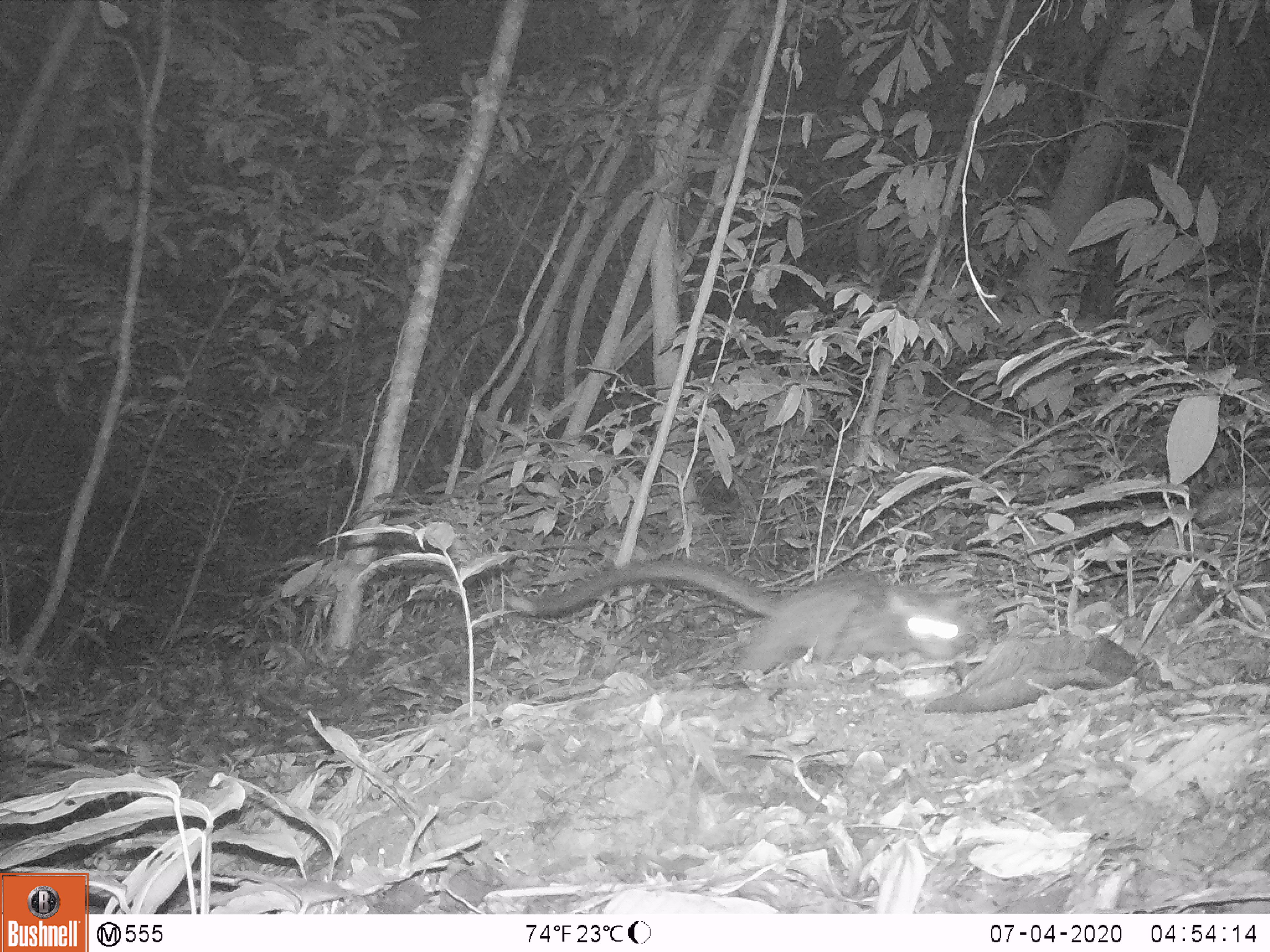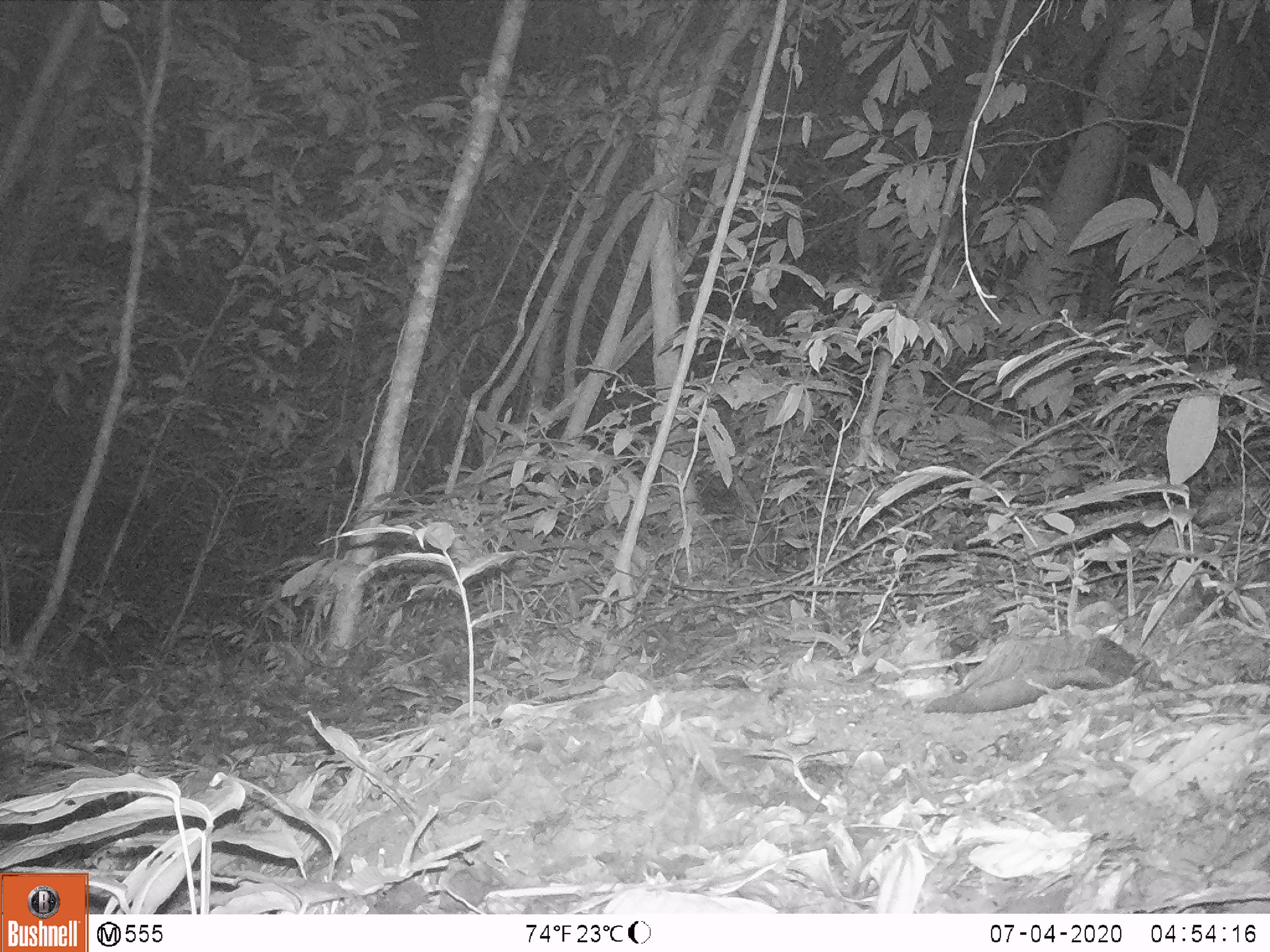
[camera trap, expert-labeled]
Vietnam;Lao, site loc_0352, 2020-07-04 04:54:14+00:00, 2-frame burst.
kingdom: Animalia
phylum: Chordata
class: Mammalia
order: Carnivora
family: Viverridae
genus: Paradoxurus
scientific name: Paradoxurus hermaphroditus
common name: common palm civet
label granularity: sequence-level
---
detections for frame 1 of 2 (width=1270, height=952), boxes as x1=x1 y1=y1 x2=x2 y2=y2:
common palm civet: x1=505 y1=558 x2=967 y2=686